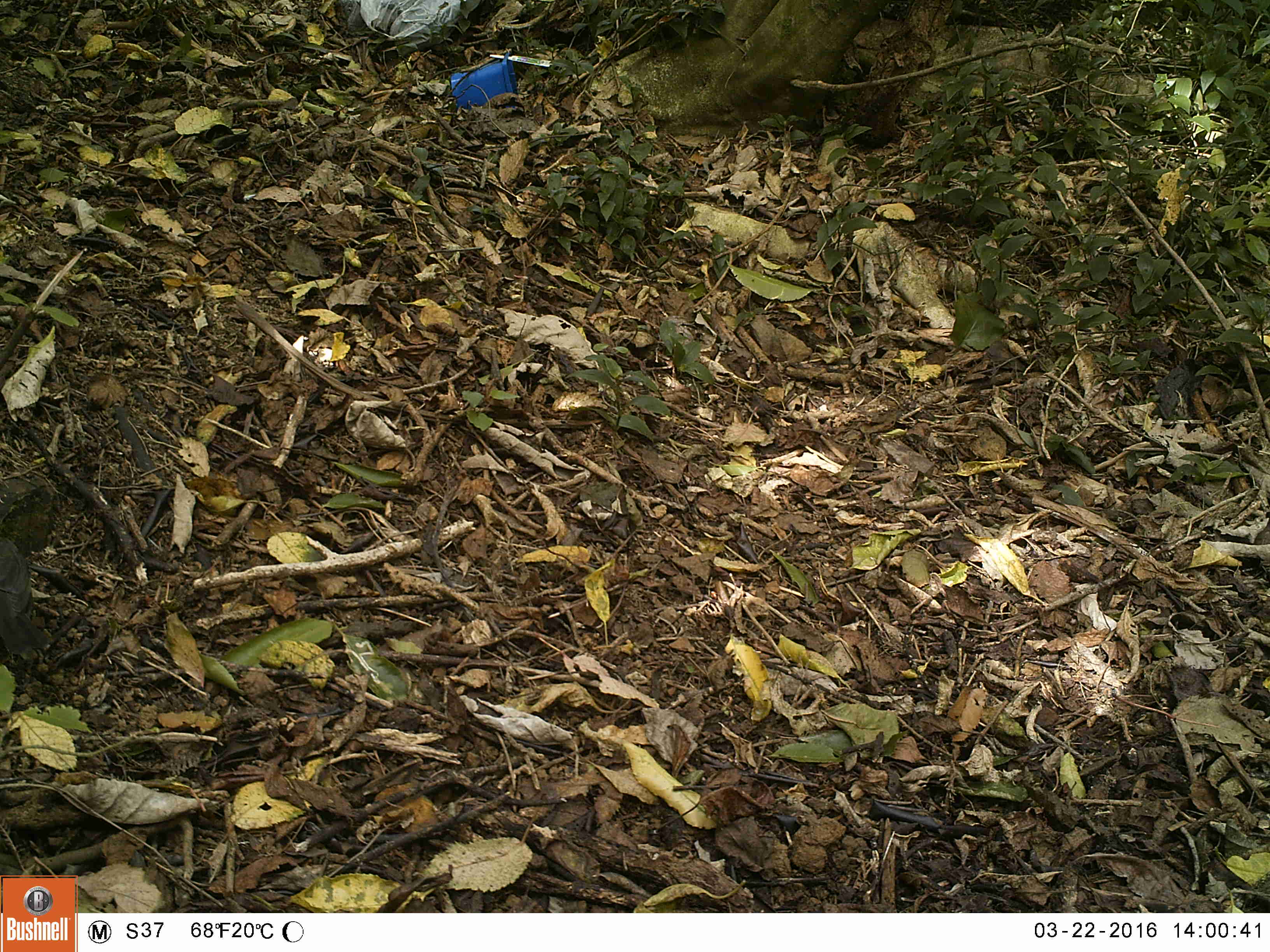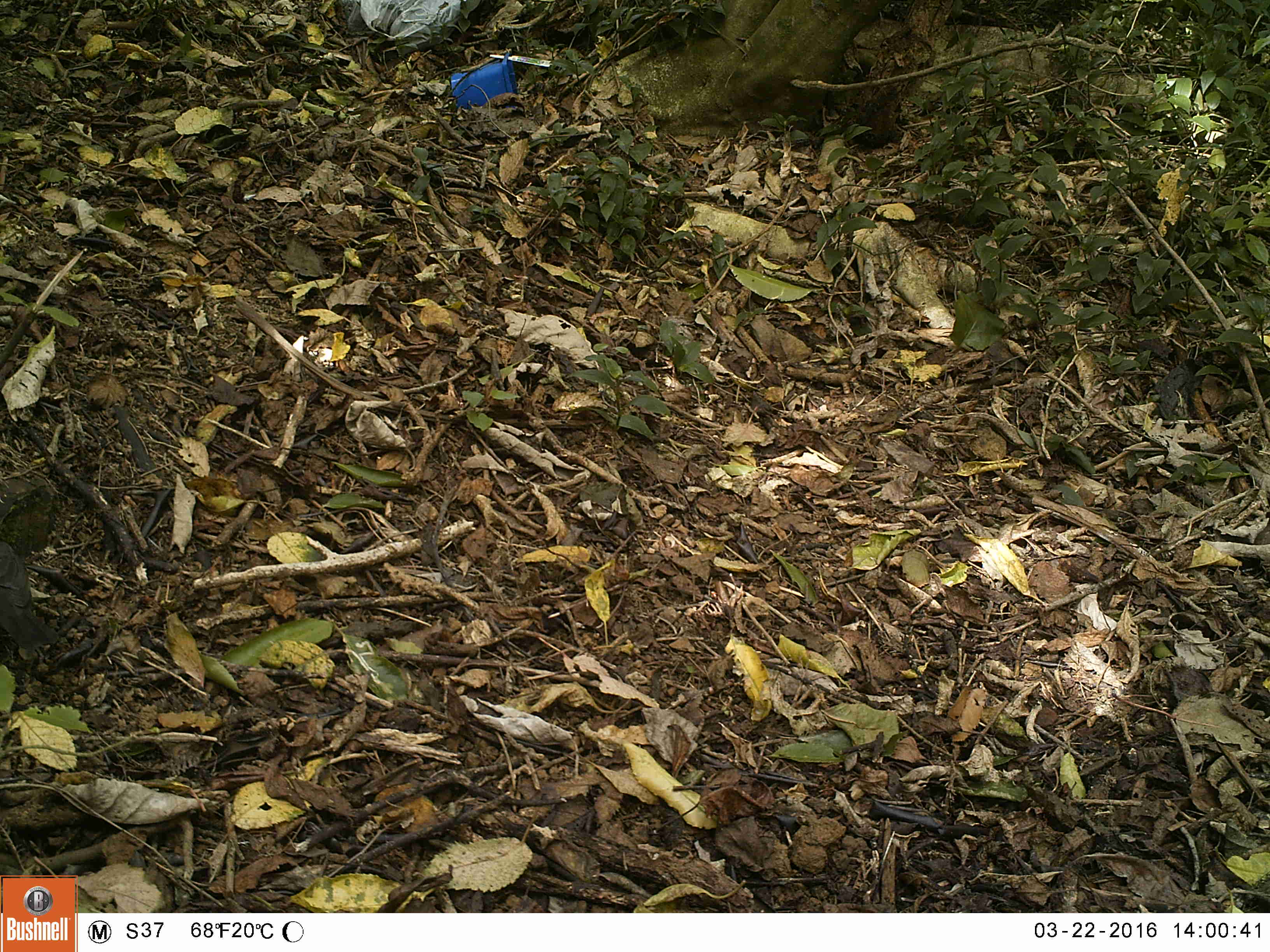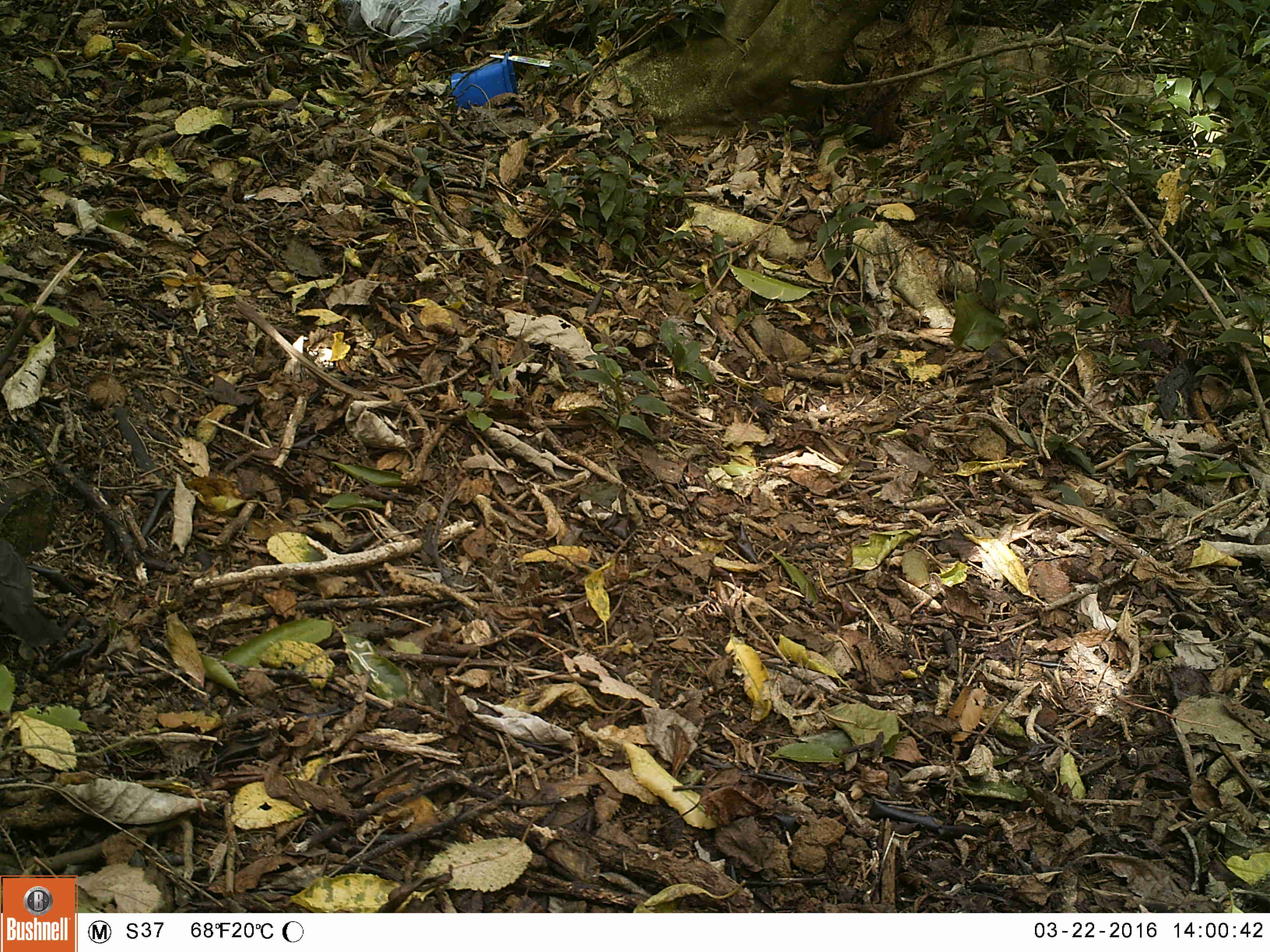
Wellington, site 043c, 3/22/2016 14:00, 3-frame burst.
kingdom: Animalia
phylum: Chordata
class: Aves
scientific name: Aves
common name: bird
Bird (Aves).